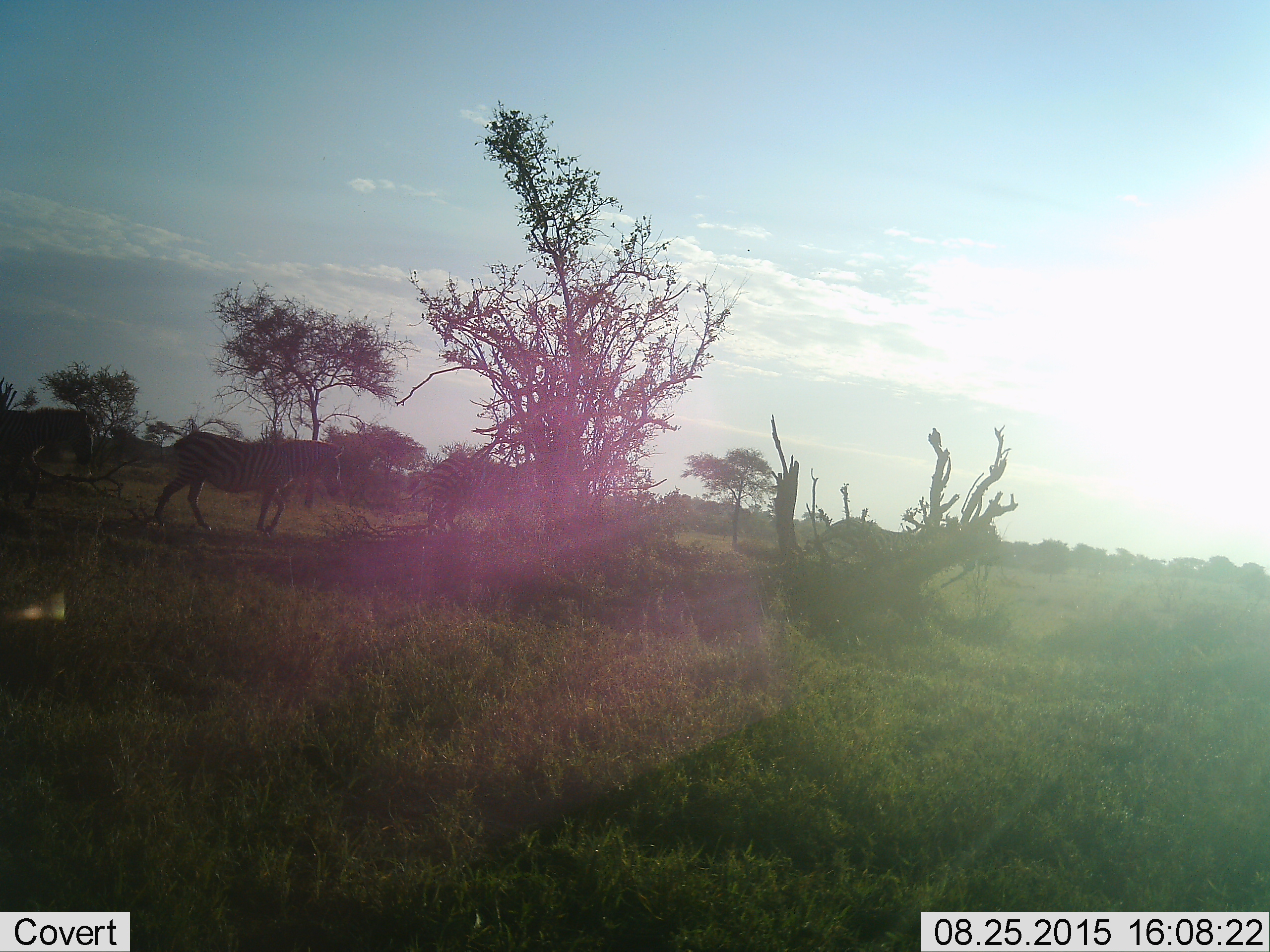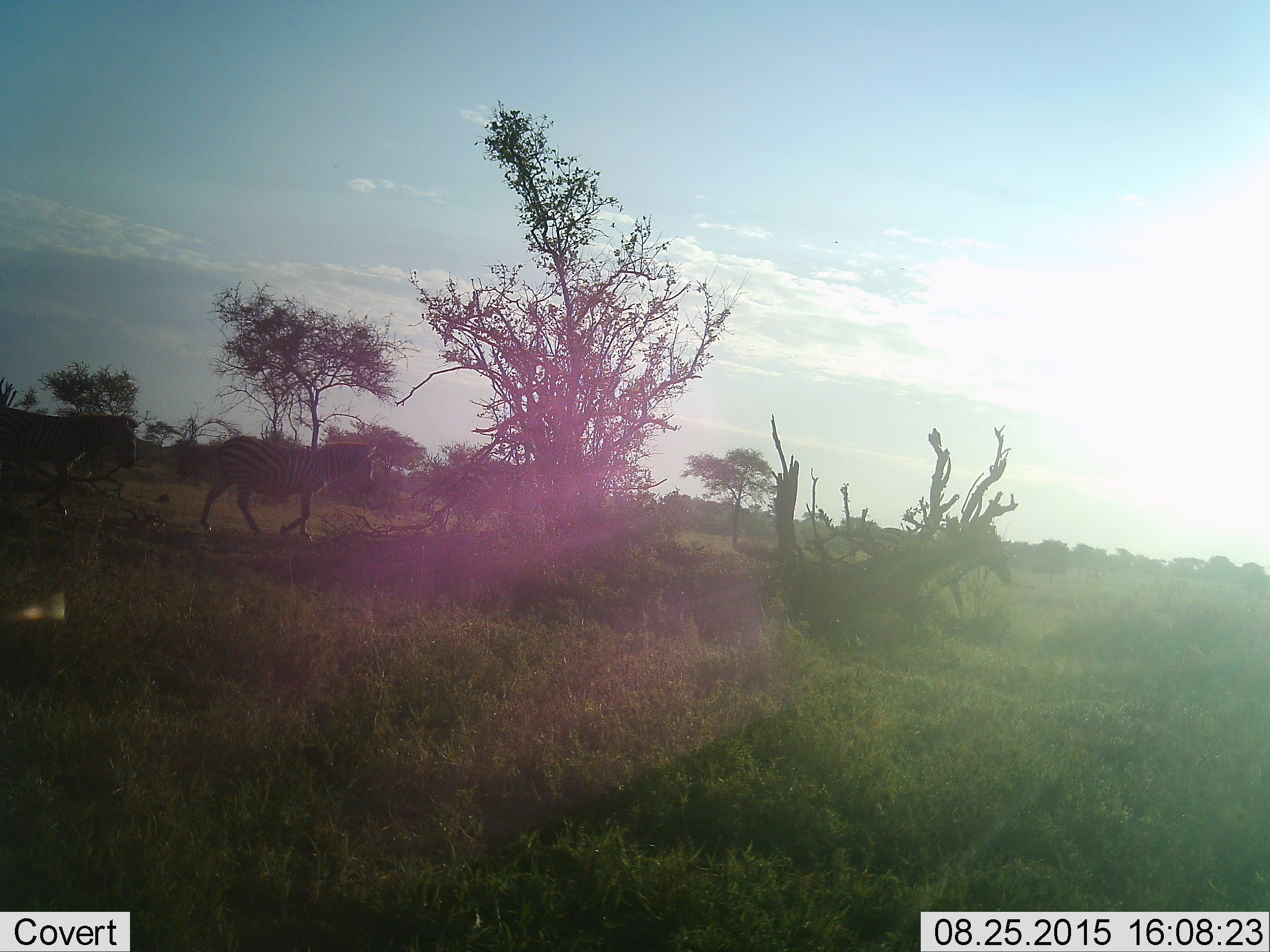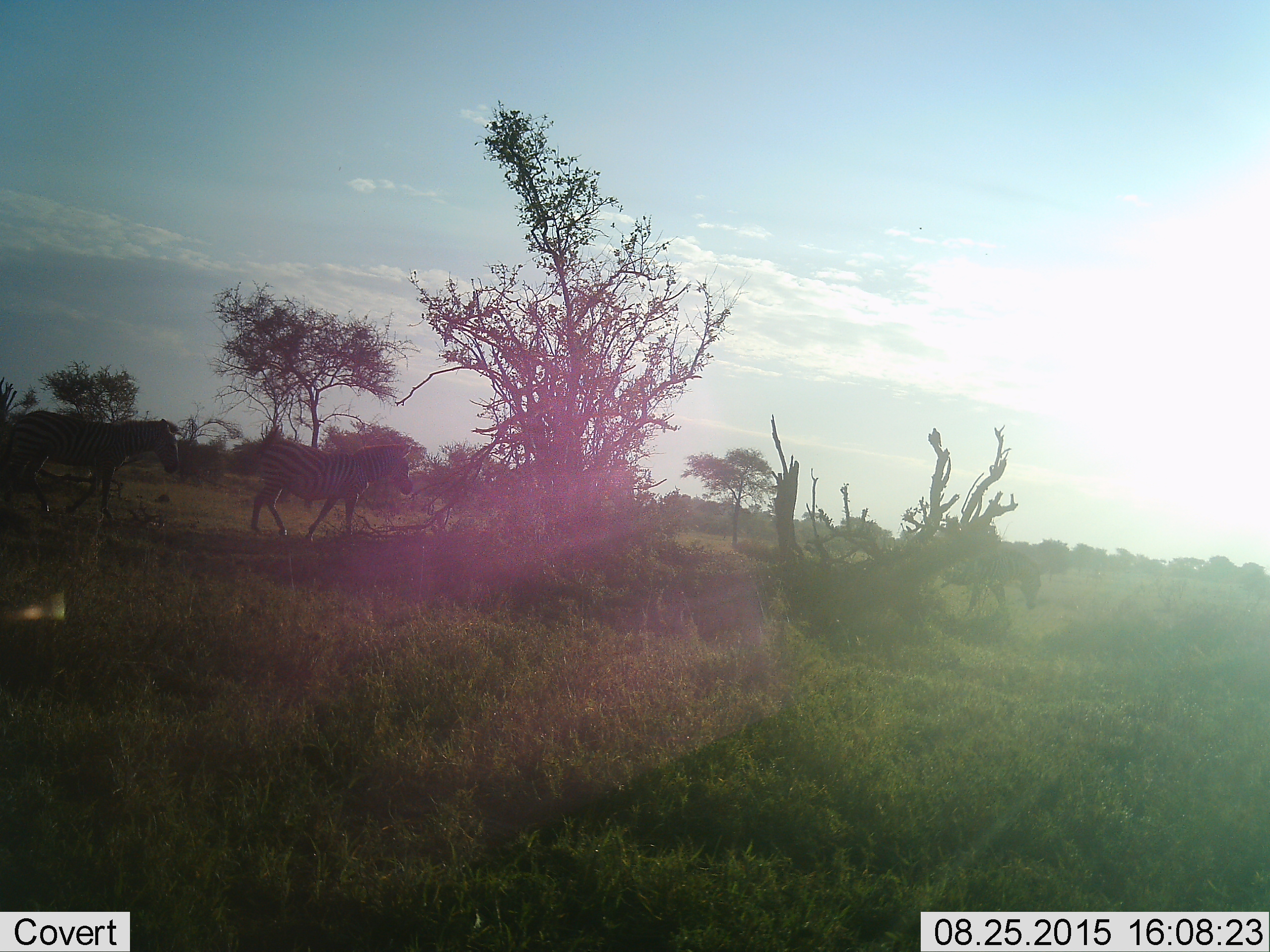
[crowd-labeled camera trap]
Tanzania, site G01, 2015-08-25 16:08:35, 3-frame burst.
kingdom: Animalia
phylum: Chordata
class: Mammalia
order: Perissodactyla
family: Equidae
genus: Equus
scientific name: Equus quagga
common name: plains zebra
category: zebra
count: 4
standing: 19%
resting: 0%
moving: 88%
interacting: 0%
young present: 0%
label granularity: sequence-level